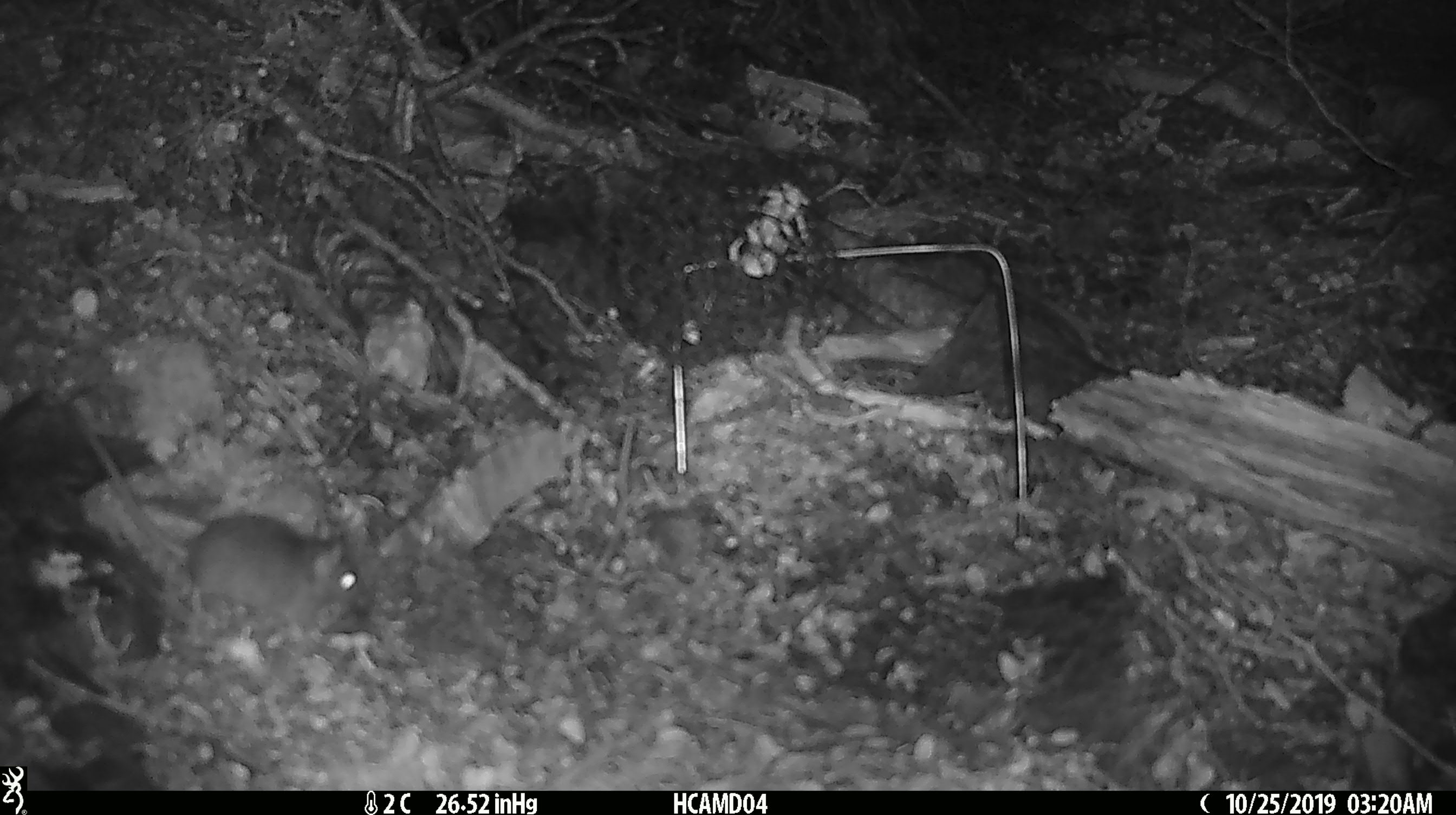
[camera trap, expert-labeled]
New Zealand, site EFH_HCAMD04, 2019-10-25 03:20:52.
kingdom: Animalia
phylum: Chordata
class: Mammalia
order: Rodentia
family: Muridae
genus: Mus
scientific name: Mus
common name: mouse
Mouse (Mus).